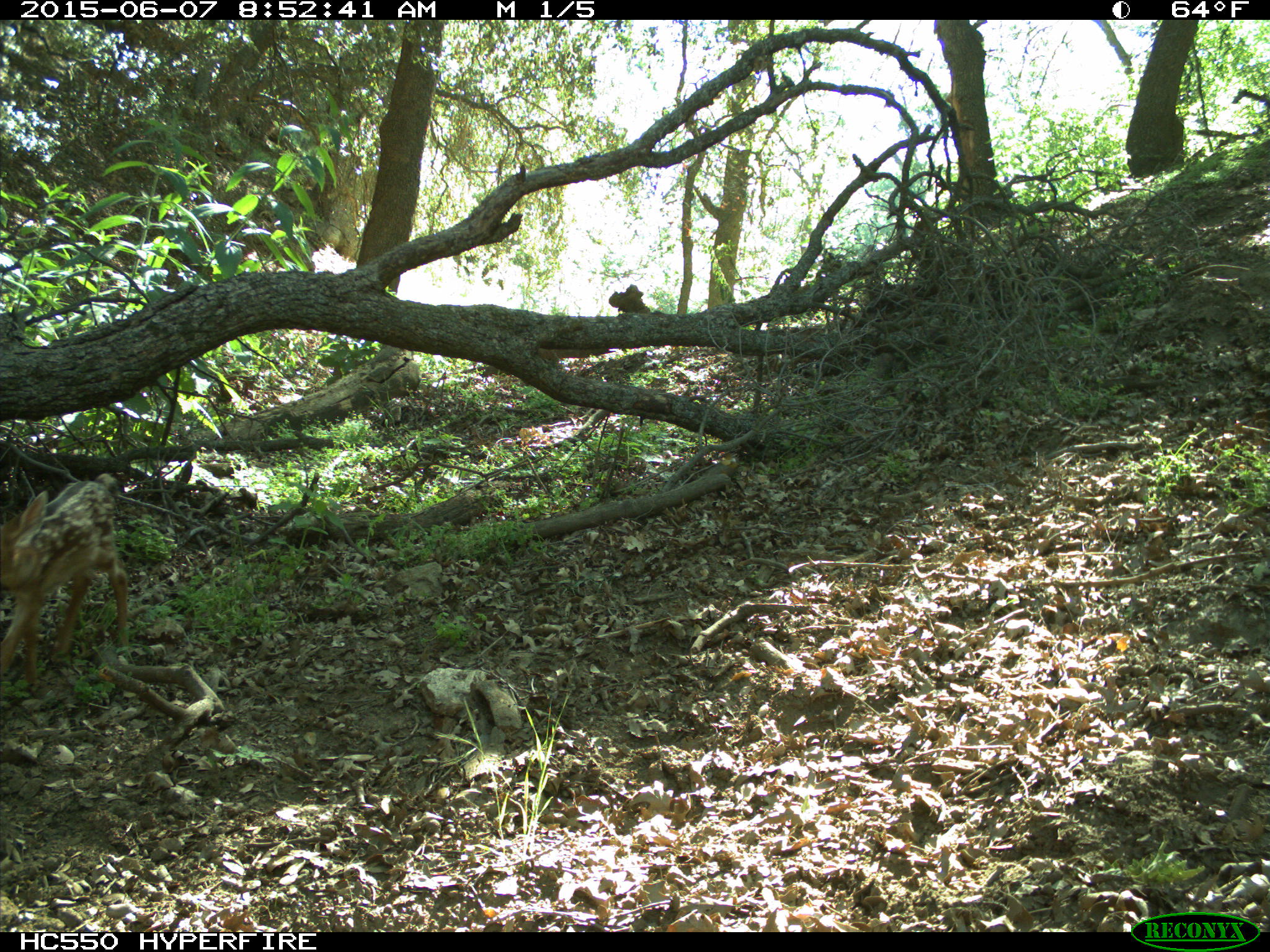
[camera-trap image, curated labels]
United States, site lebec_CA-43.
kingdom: Animalia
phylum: Chordata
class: Mammalia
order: Artiodactyla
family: Cervidae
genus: Odocoileus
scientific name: Odocoileus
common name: deer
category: unidentified deer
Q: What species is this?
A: Unidentified deer (deer) (Odocoileus).